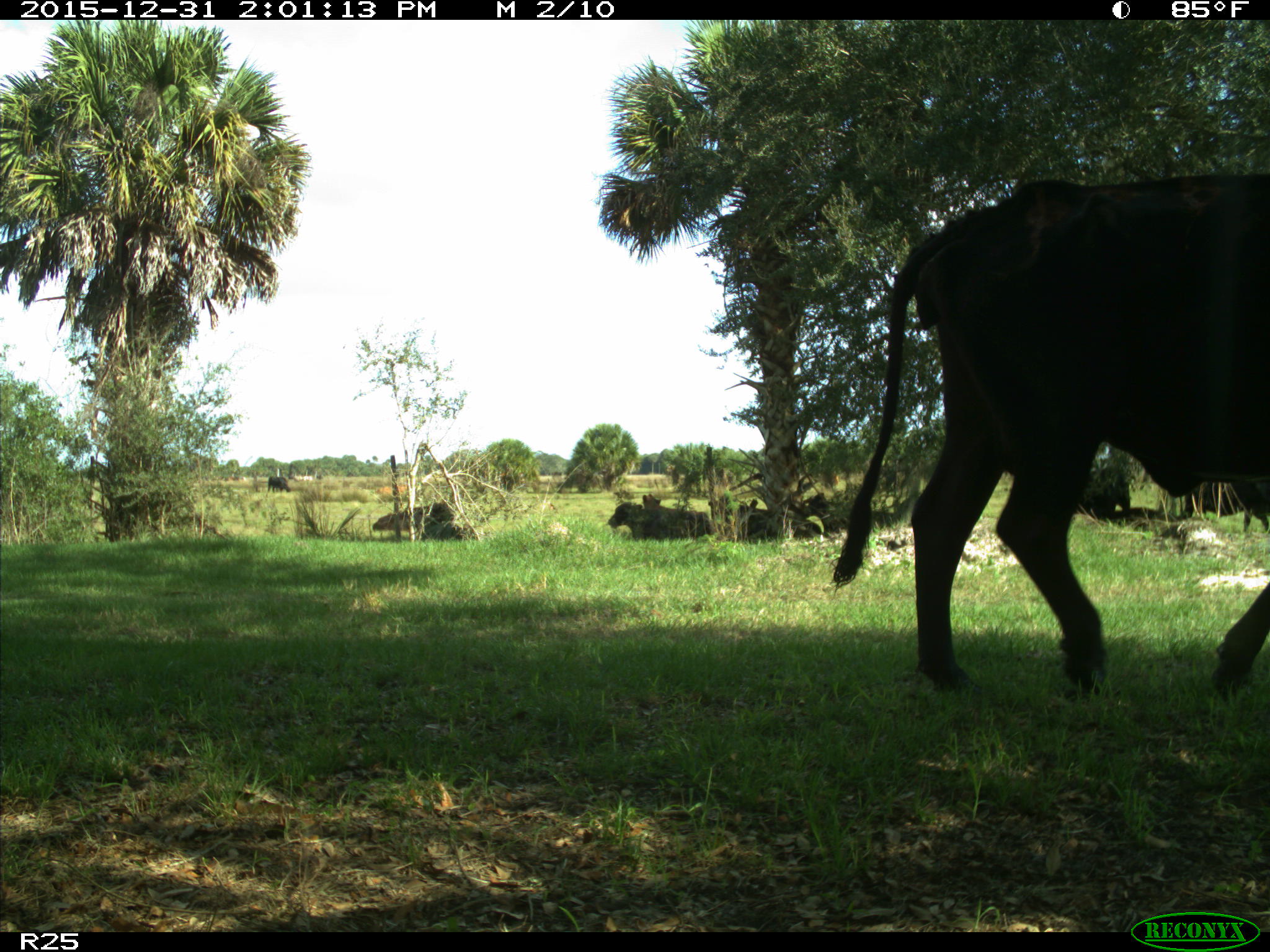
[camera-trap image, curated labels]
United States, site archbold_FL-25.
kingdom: Animalia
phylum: Chordata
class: Mammalia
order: Artiodactyla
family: Bovidae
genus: Bos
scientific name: Bos taurus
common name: domestic cow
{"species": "Bos taurus (domestic cow)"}